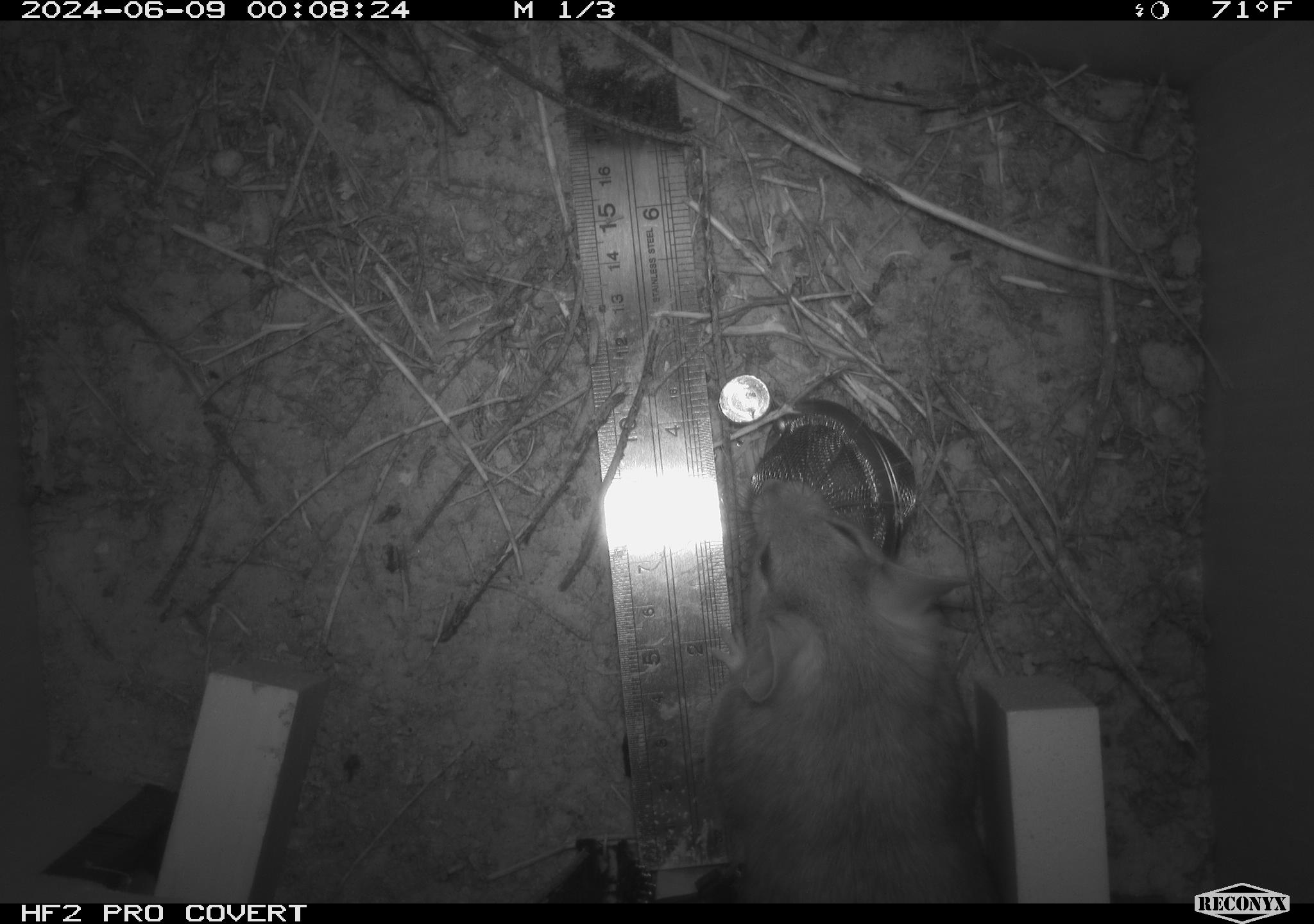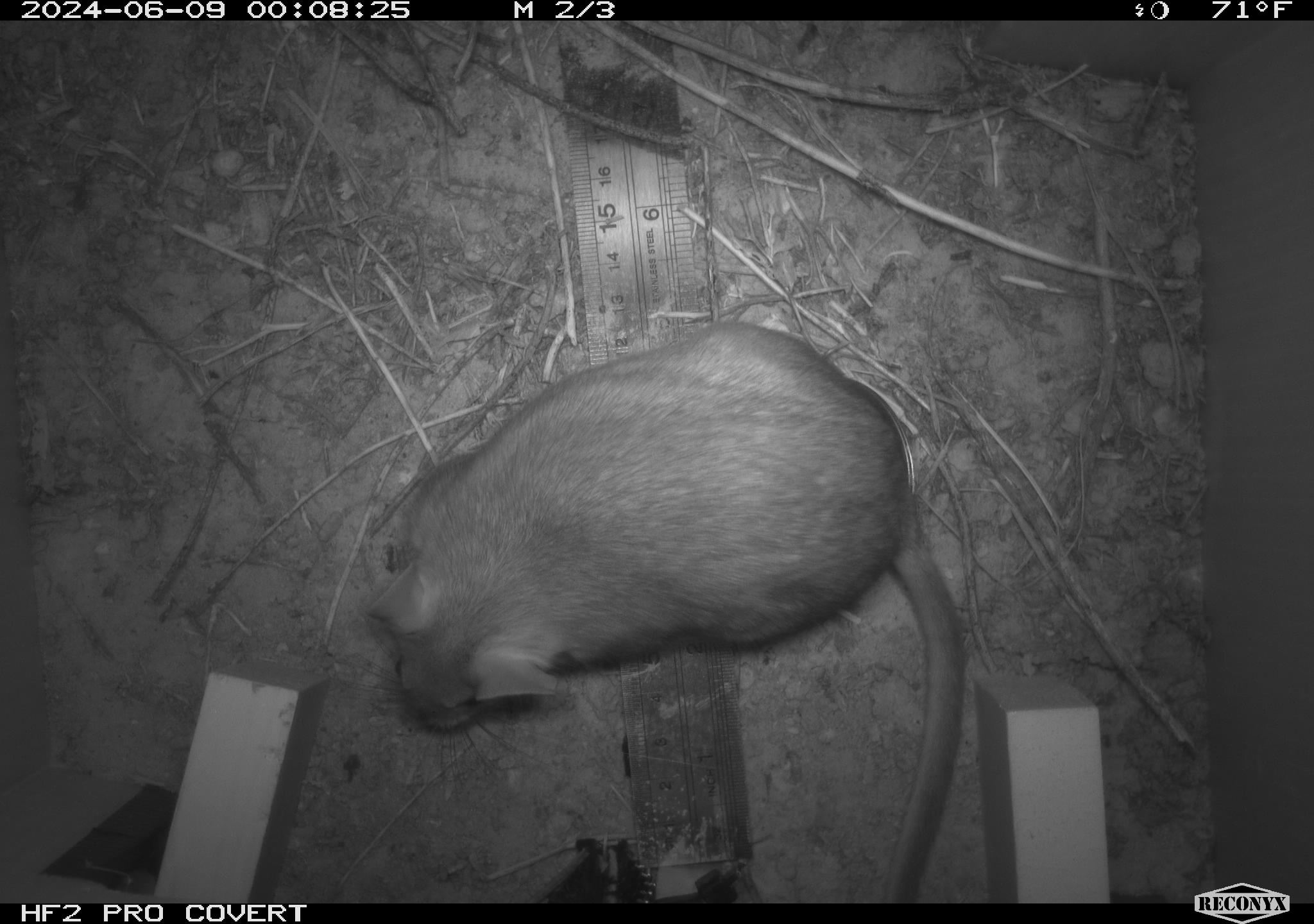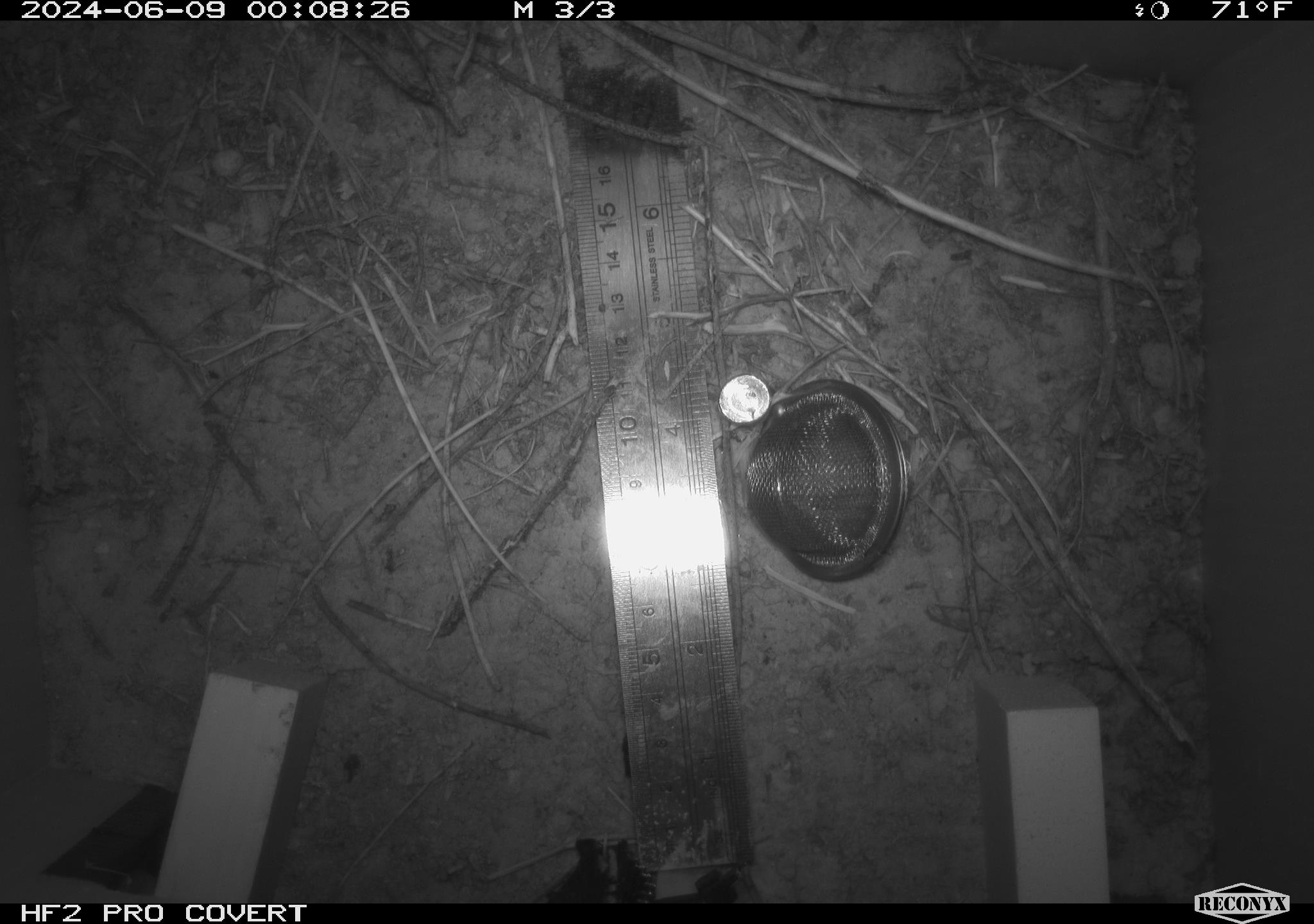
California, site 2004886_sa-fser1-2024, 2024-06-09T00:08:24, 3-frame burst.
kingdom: Animalia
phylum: Chordata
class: Mammalia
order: Rodentia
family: Sciuridae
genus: Neotamias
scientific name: Neotamias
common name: western chipmunks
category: neotamias species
Neotamias species (western chipmunks) (Neotamias).